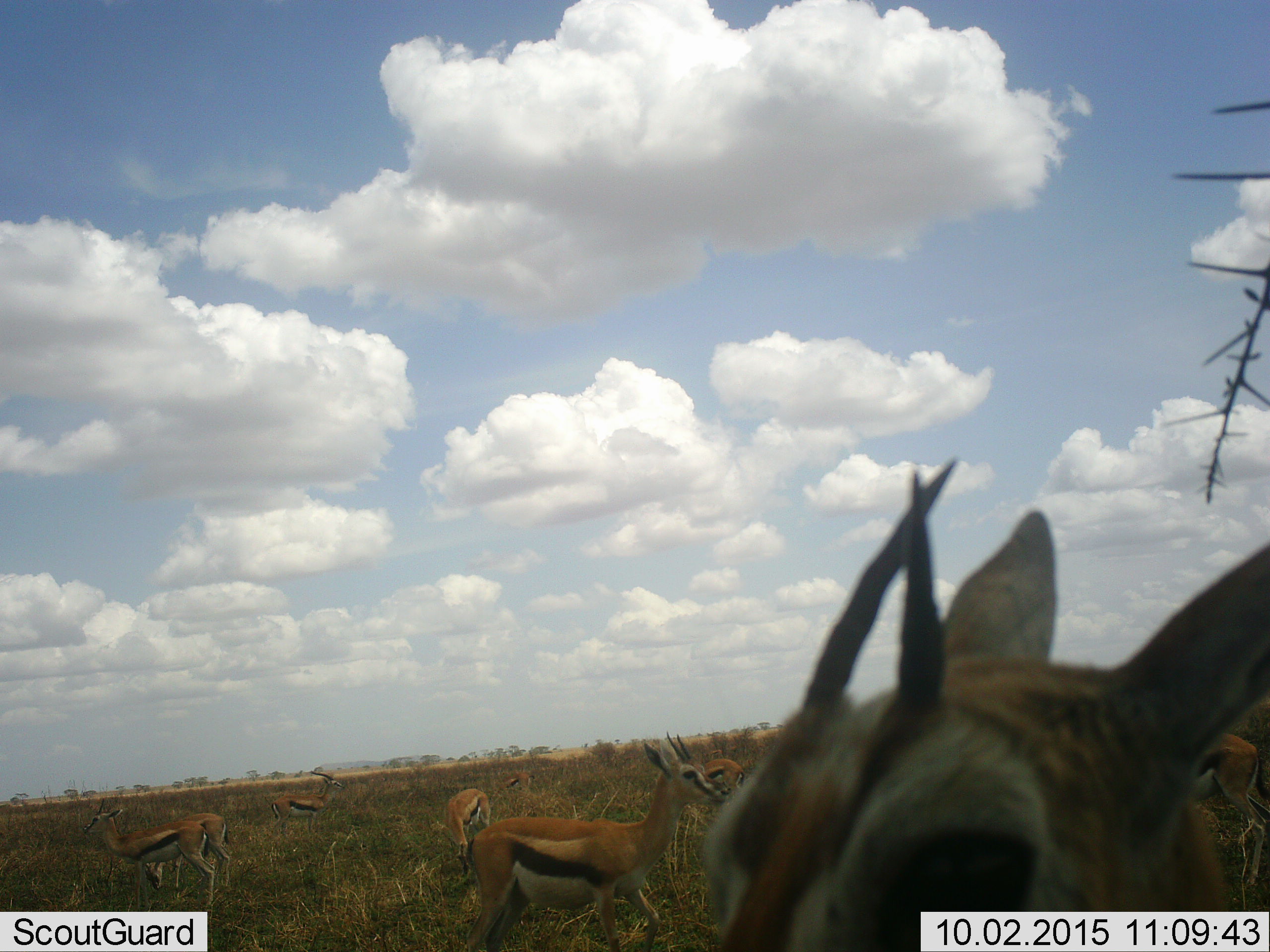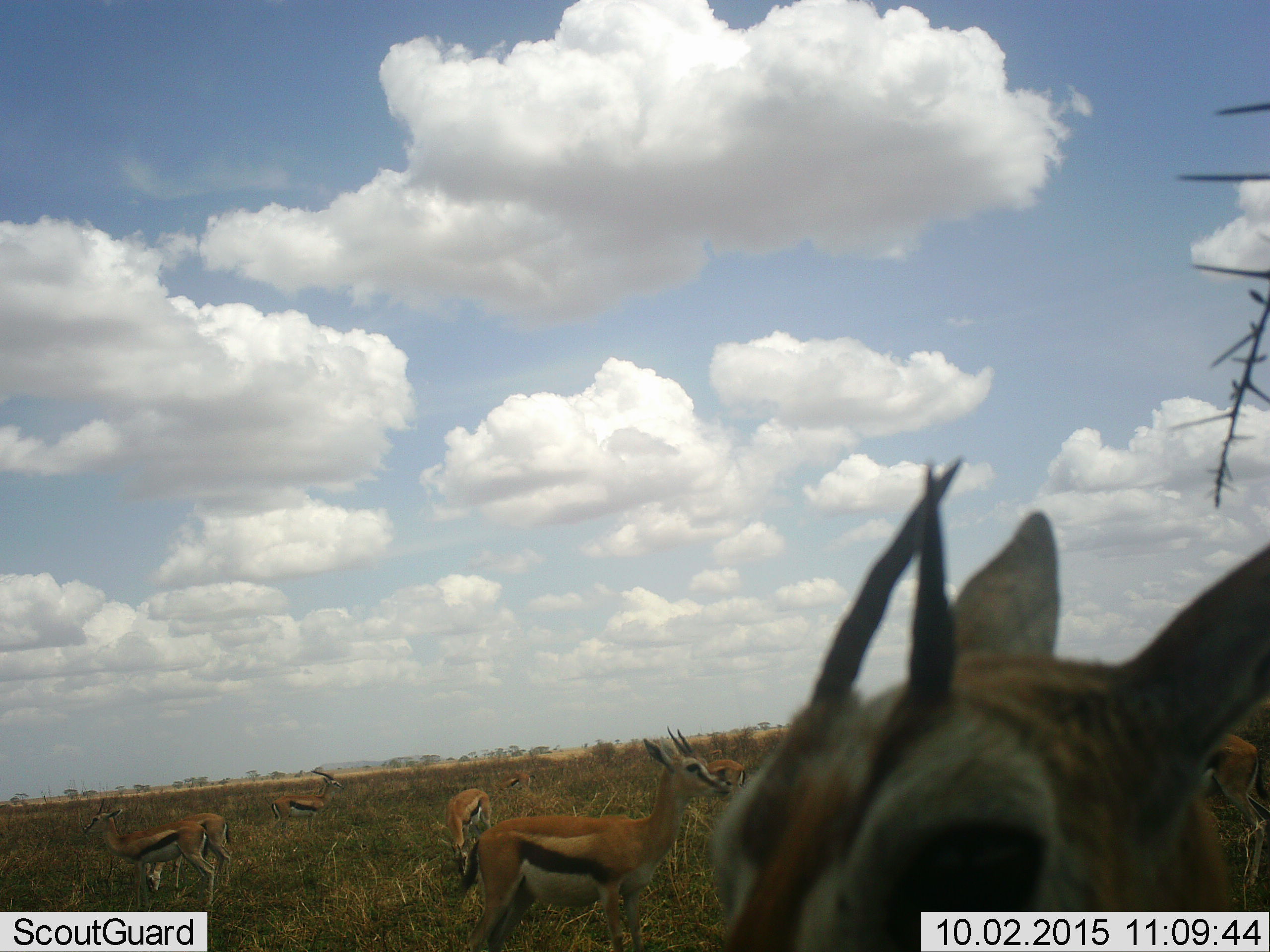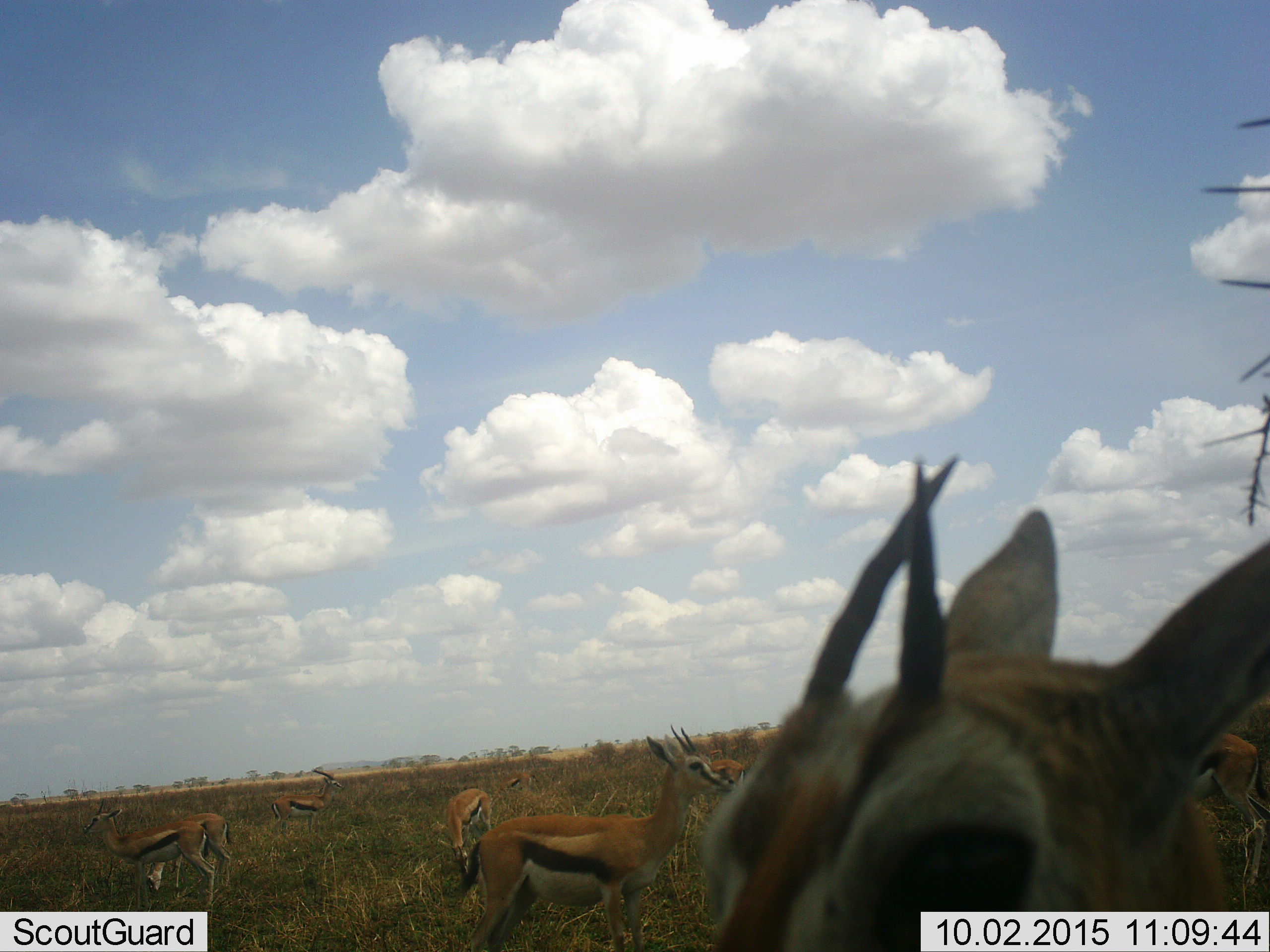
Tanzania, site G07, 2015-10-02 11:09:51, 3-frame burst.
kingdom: Animalia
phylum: Chordata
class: Mammalia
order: Artiodactyla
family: Bovidae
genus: Eudorcas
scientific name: Eudorcas thomsonii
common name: thomson's gazelle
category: gazellethomsons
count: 9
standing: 100%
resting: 0%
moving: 0%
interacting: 0%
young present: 0%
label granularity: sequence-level